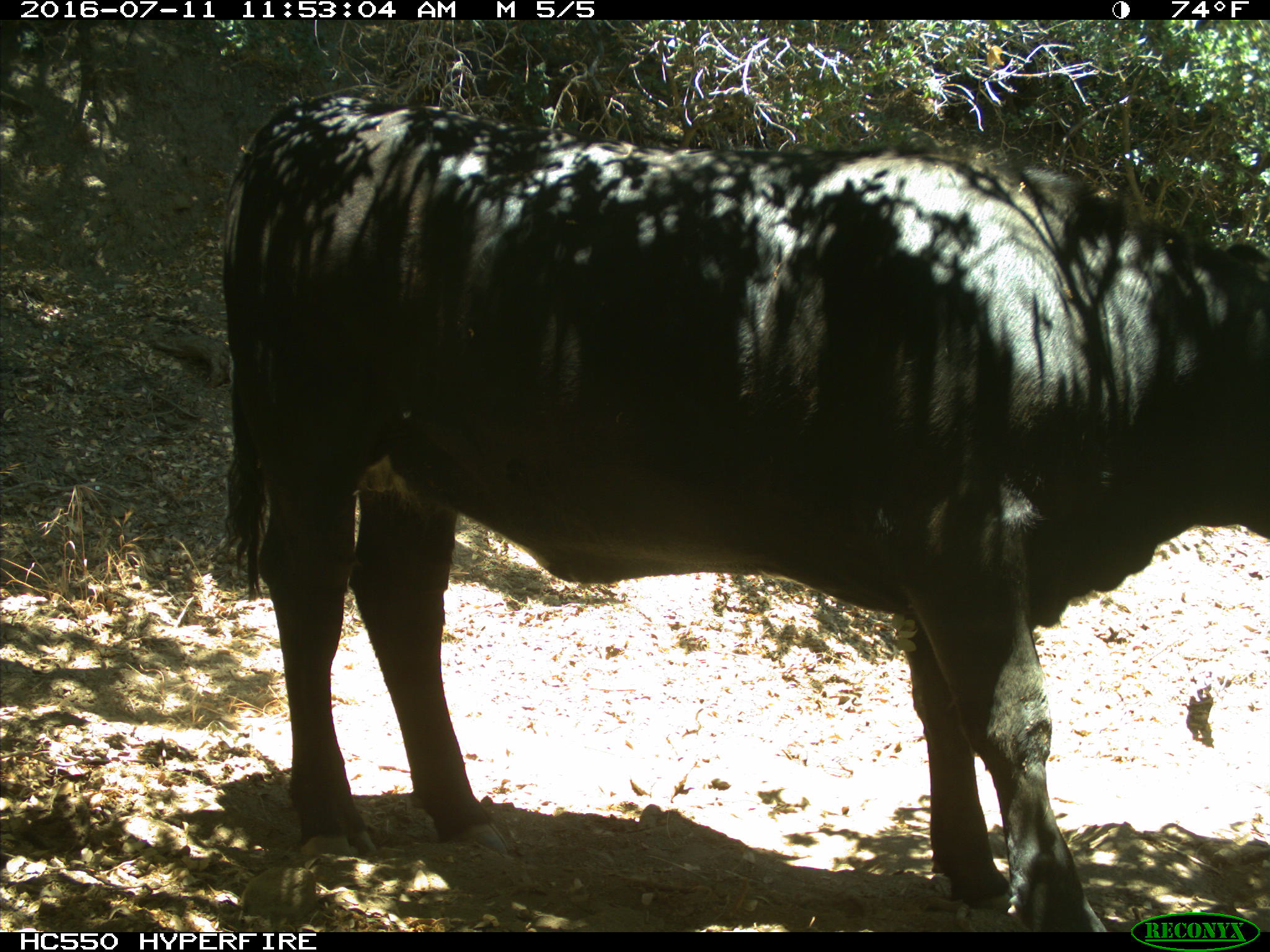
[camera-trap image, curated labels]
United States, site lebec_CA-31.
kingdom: Animalia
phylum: Chordata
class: Mammalia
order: Artiodactyla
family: Bovidae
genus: Bos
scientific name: Bos taurus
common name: domestic cow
Bos taurus (domestic cow).